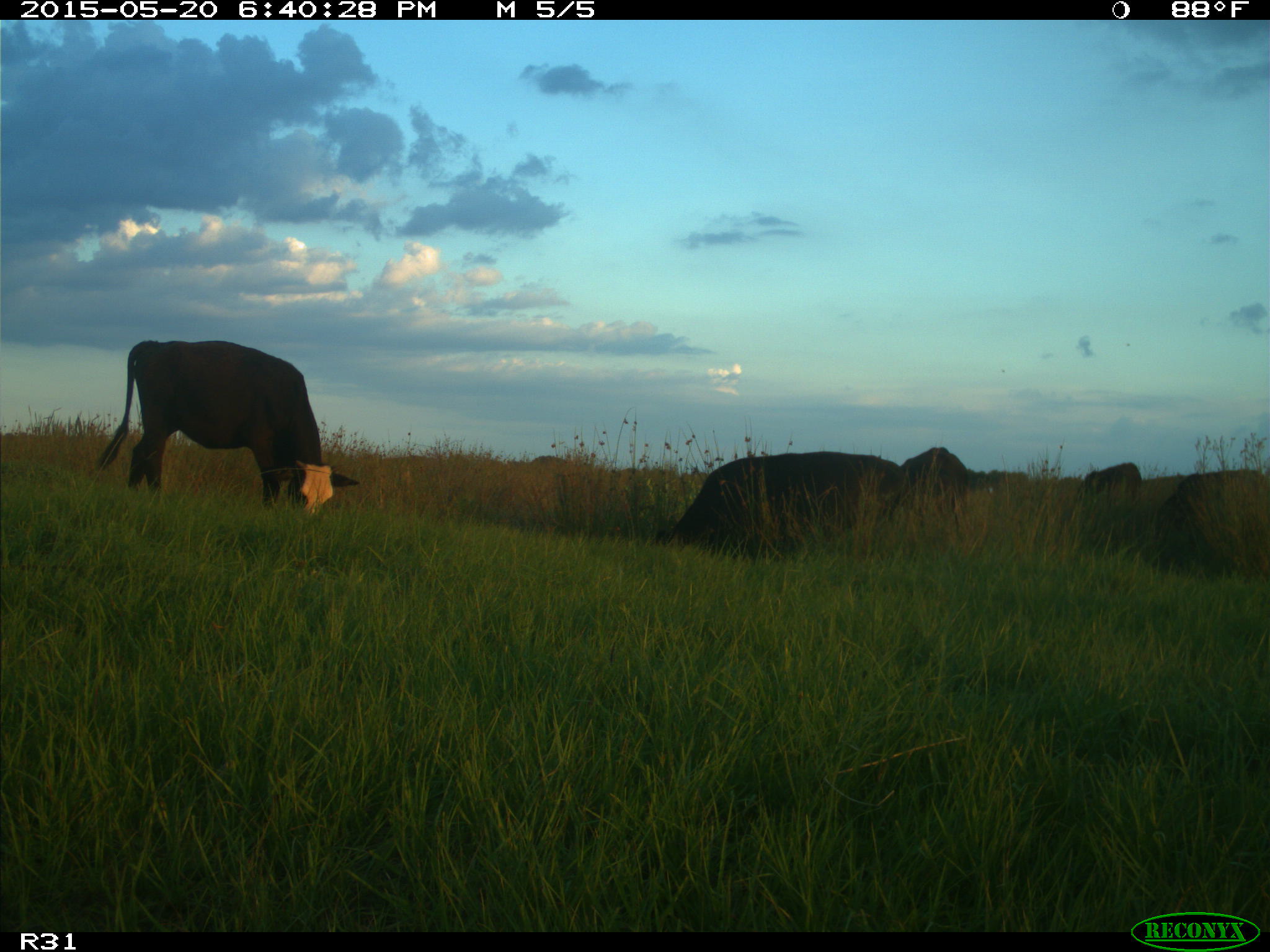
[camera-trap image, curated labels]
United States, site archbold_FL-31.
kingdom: Animalia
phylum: Chordata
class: Mammalia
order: Artiodactyla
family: Bovidae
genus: Bos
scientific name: Bos taurus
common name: domestic cow